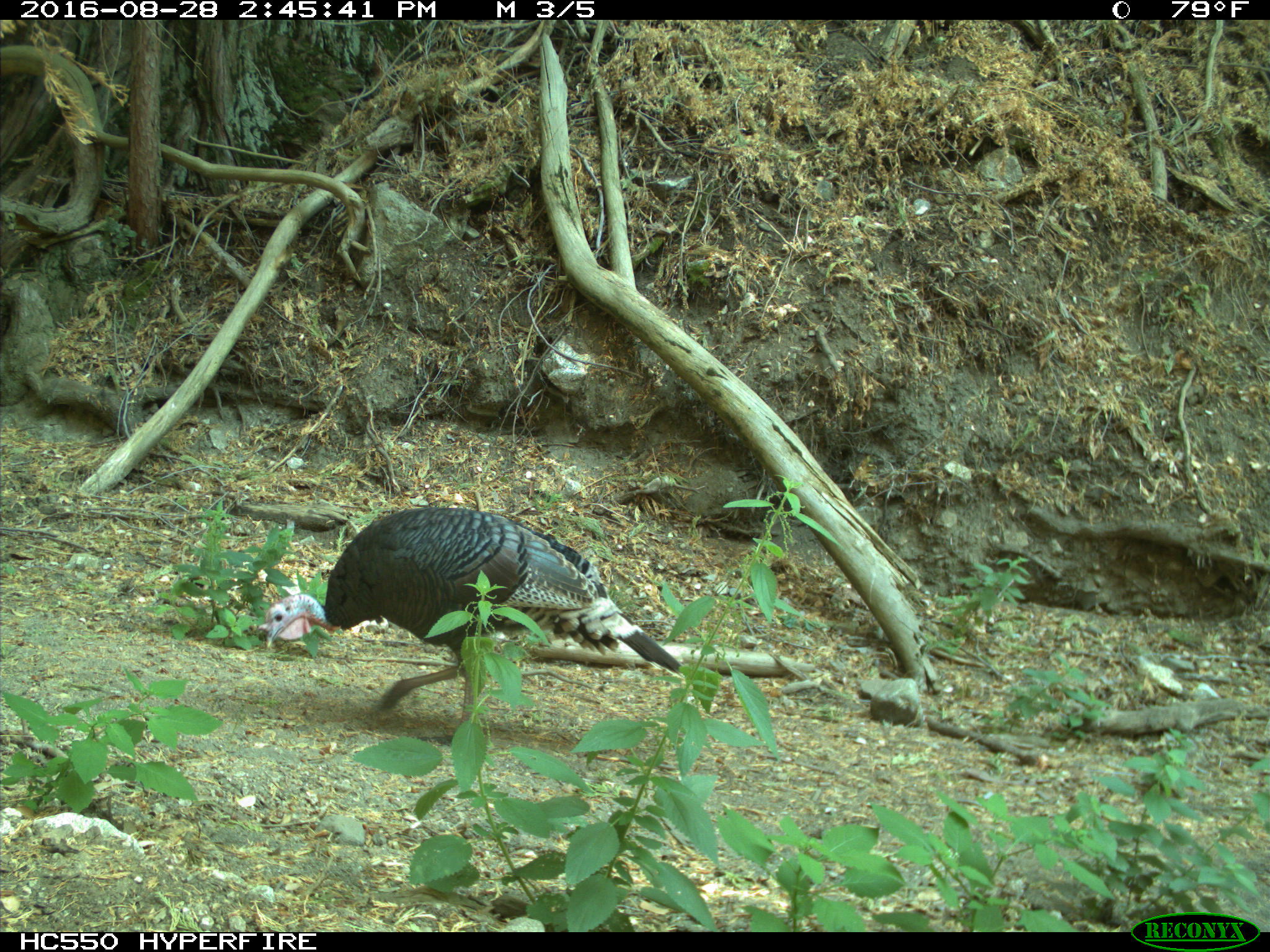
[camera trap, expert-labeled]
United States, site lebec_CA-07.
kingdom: Animalia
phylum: Chordata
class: Aves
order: Galliformes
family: Phasianidae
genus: Meleagris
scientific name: Meleagris gallopavo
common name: wild turkey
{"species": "Meleagris gallopavo (wild turkey)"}